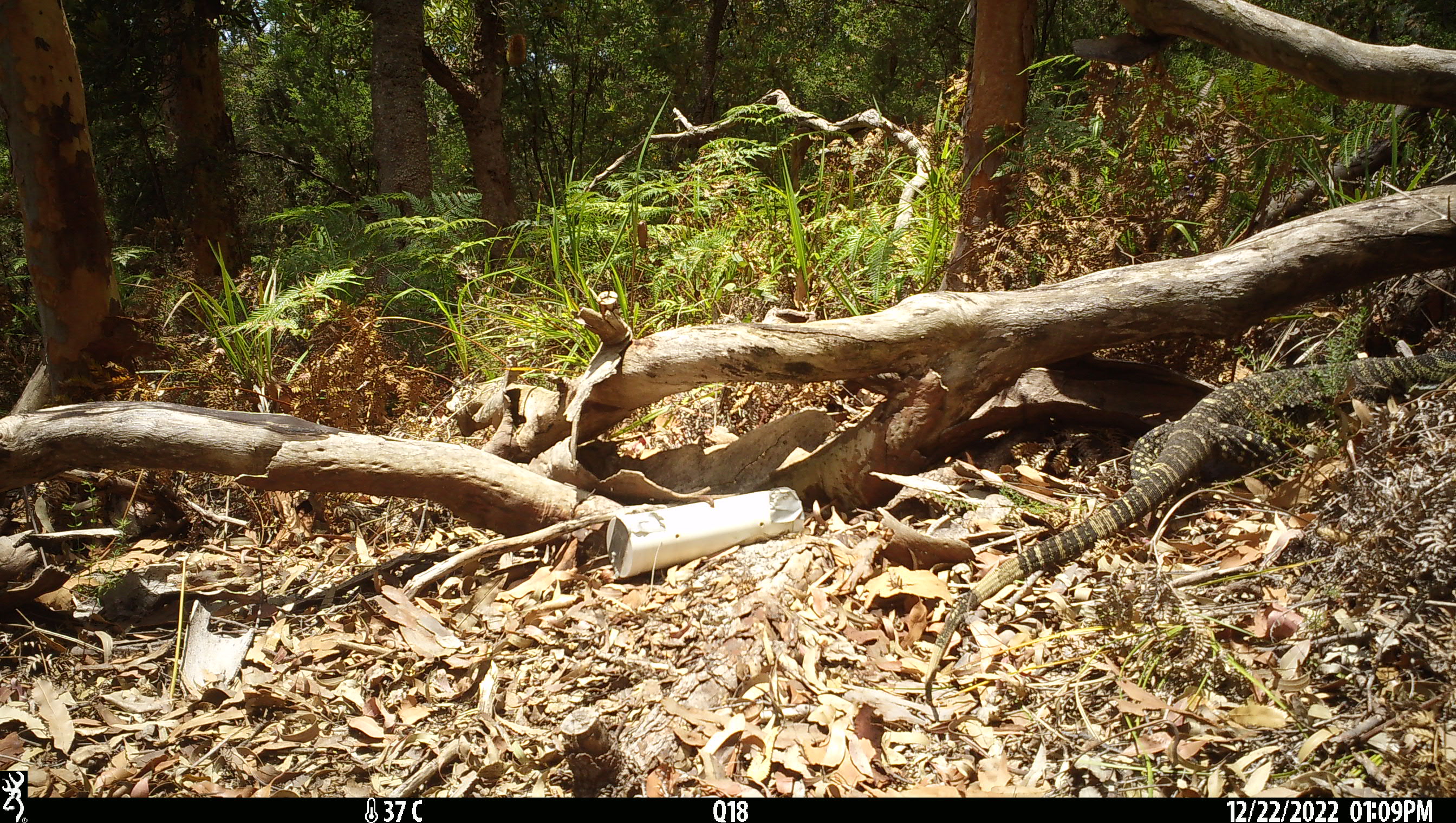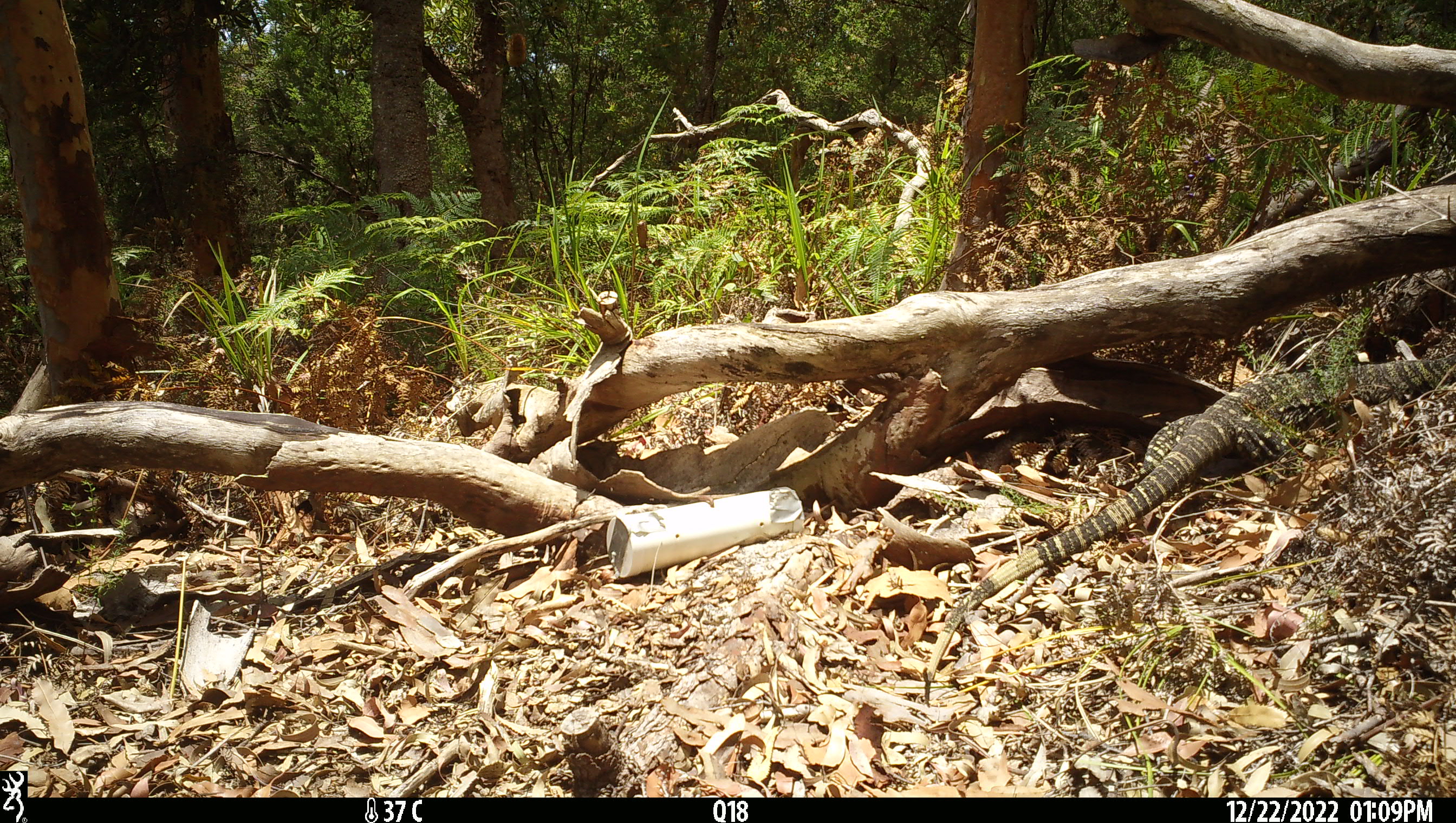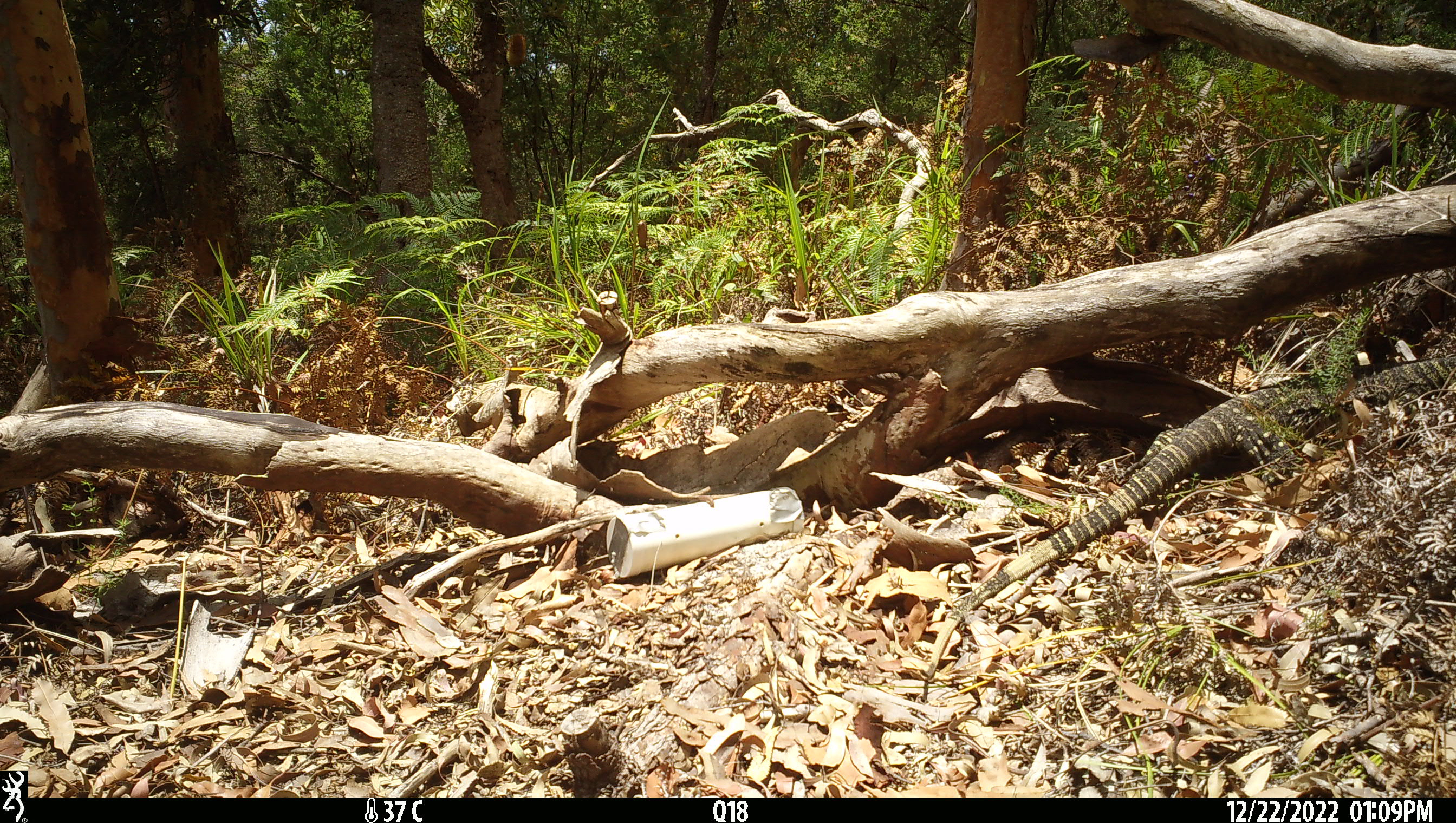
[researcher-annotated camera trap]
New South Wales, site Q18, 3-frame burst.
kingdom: Animalia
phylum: Chordata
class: Reptilia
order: Squamata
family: Varanidae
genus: Varanus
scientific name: Varanus varius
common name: lace monitor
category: goanna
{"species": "goanna (lace monitor) (Varanus varius)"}